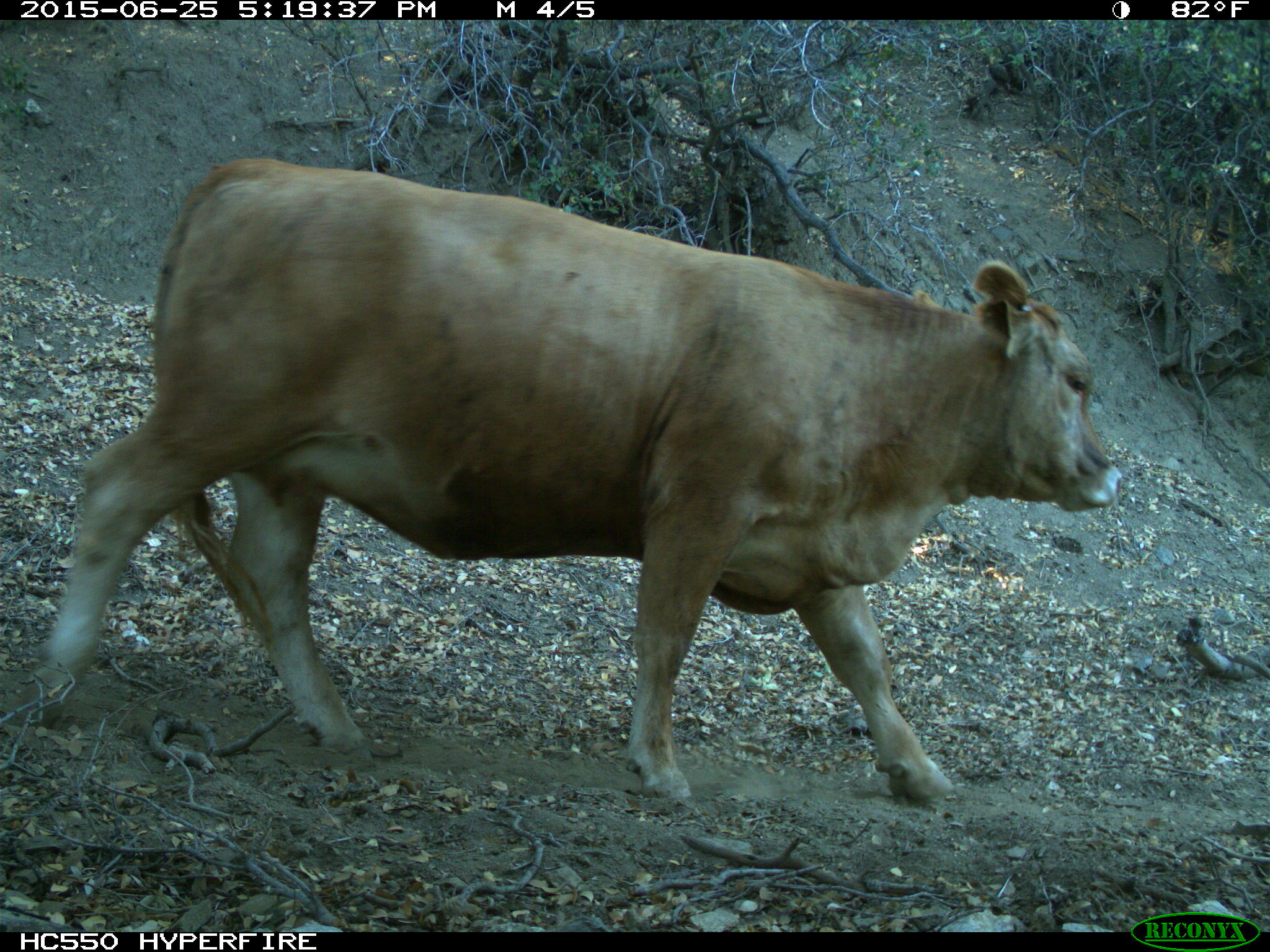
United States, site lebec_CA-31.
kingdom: Animalia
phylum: Chordata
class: Mammalia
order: Artiodactyla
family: Bovidae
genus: Bos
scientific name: Bos taurus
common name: domestic cow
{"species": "Bos taurus (domestic cow)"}